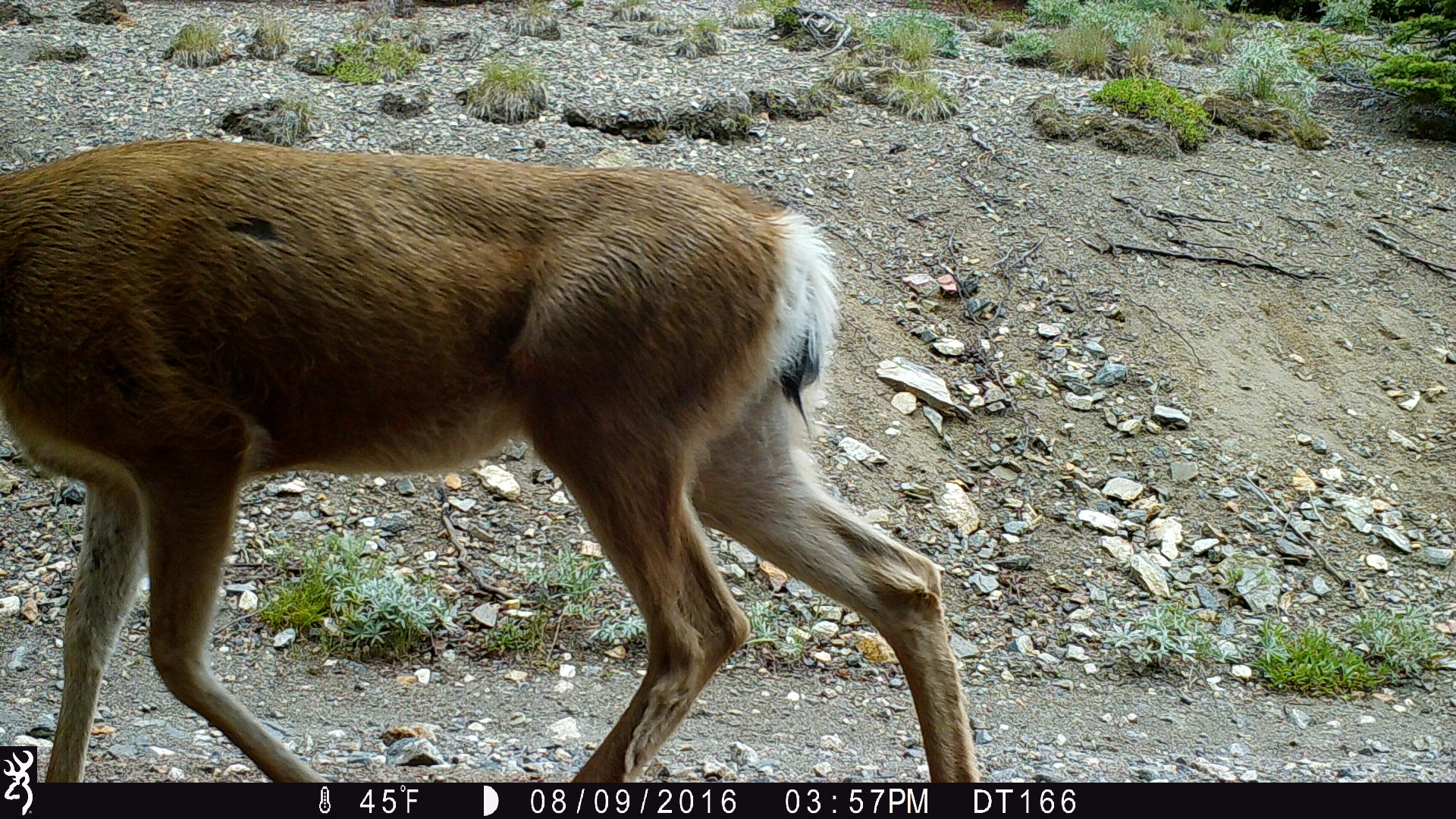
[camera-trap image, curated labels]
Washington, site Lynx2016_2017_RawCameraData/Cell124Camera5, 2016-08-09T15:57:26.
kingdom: Animalia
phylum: Chordata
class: Mammalia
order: Artiodactyla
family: Cervidae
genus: Odocoileus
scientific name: Odocoileus hemionus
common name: mule deer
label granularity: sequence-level